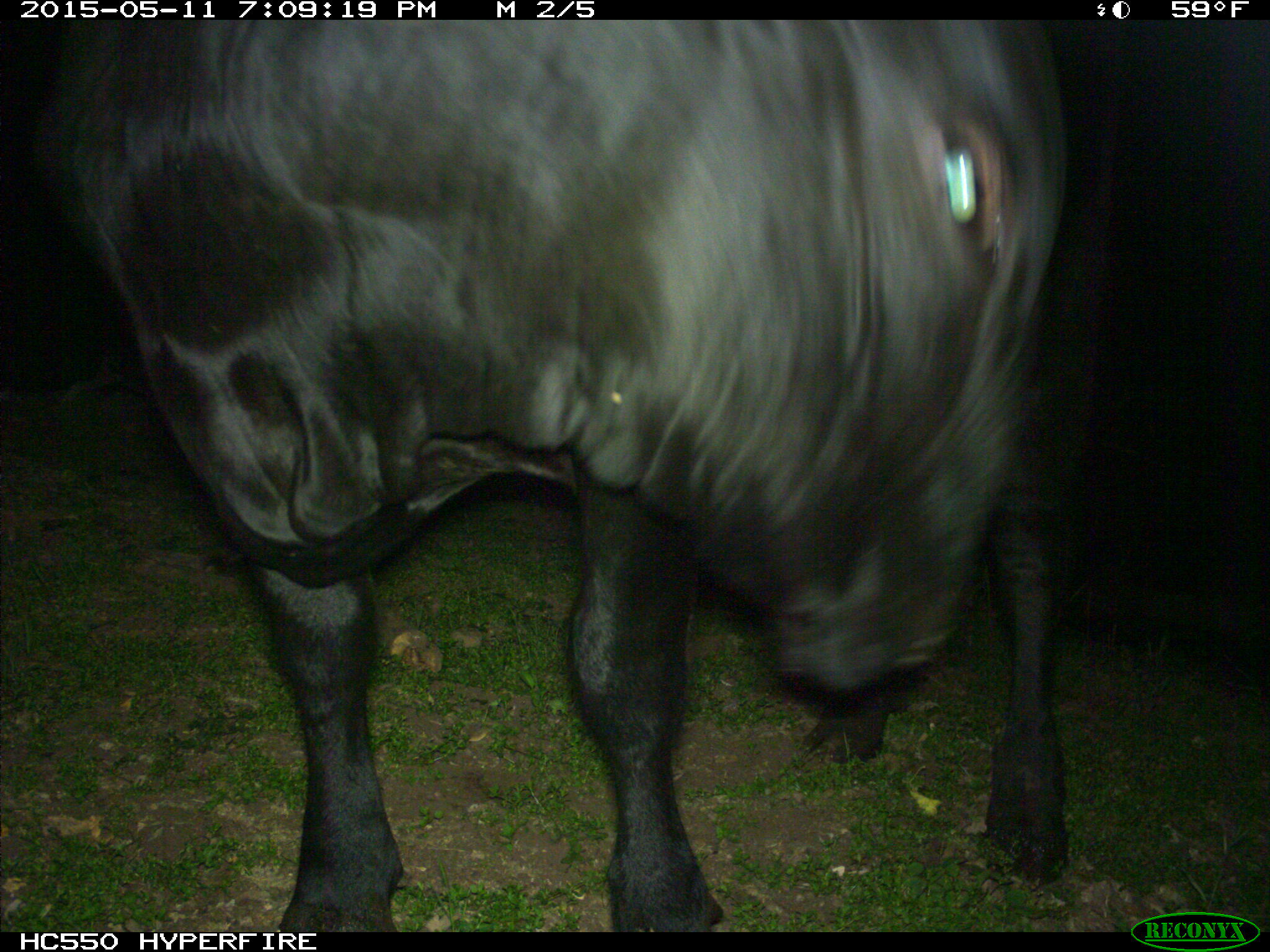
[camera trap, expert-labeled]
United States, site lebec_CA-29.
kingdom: Animalia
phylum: Chordata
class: Mammalia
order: Artiodactyla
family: Bovidae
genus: Bos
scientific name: Bos taurus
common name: domestic cow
Bos taurus (domestic cow).